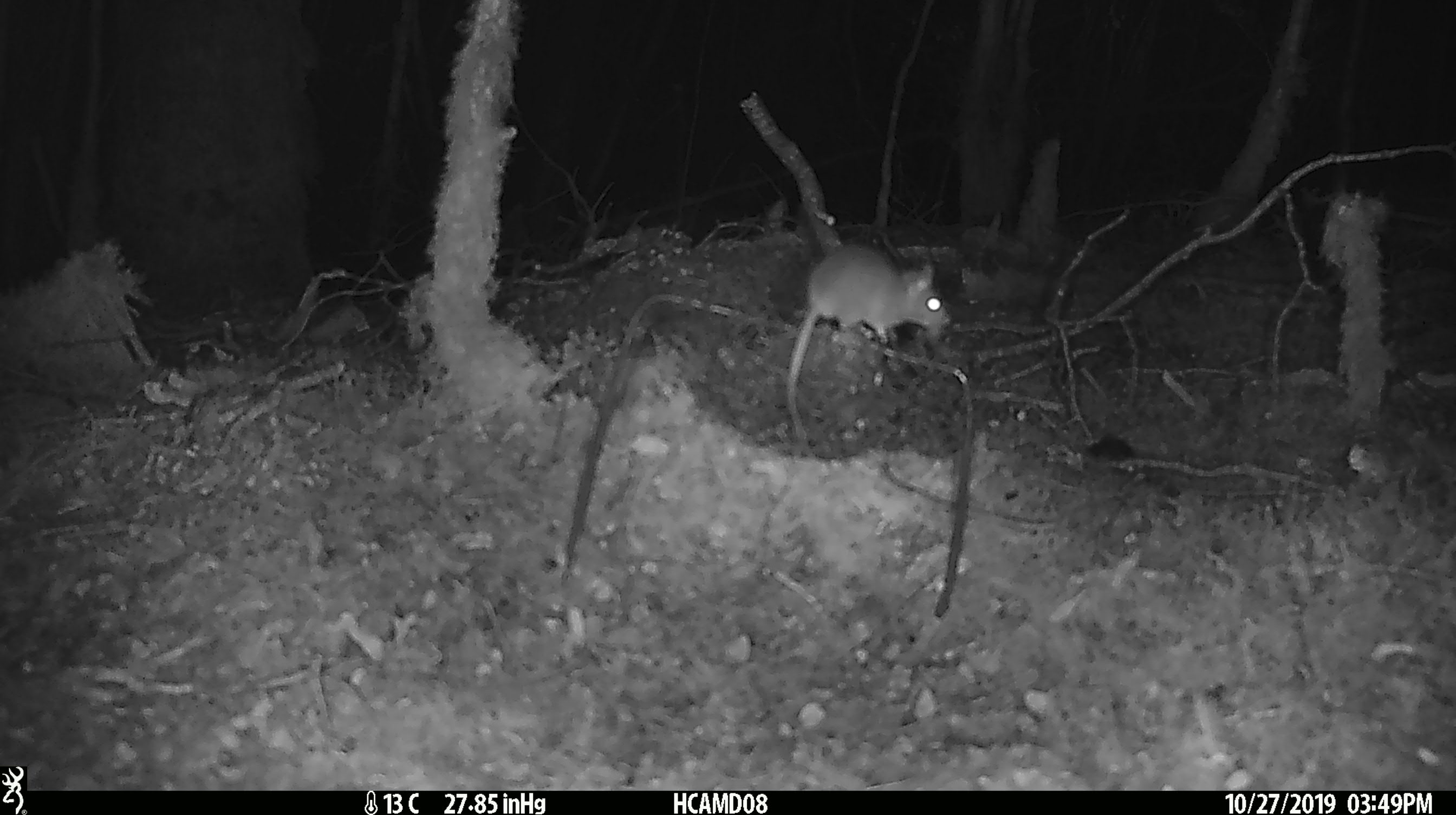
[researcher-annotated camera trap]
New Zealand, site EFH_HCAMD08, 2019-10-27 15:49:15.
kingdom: Animalia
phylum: Chordata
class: Mammalia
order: Rodentia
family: Muridae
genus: Mus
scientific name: Mus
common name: mouse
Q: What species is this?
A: Mouse (Mus).